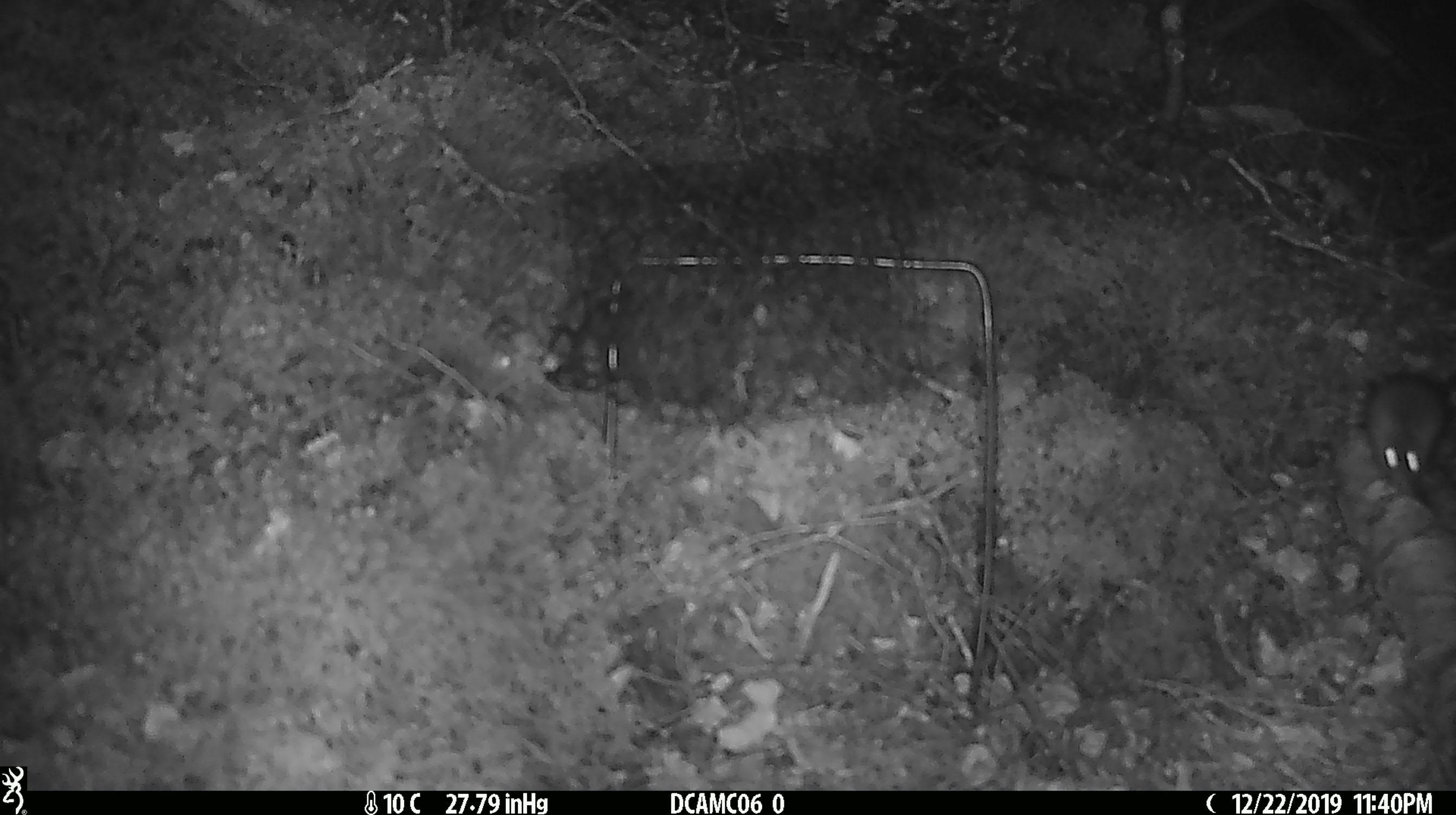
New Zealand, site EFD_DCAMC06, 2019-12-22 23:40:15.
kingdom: Animalia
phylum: Chordata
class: Mammalia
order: Rodentia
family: Muridae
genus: Mus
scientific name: Mus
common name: mouse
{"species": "mouse (Mus)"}